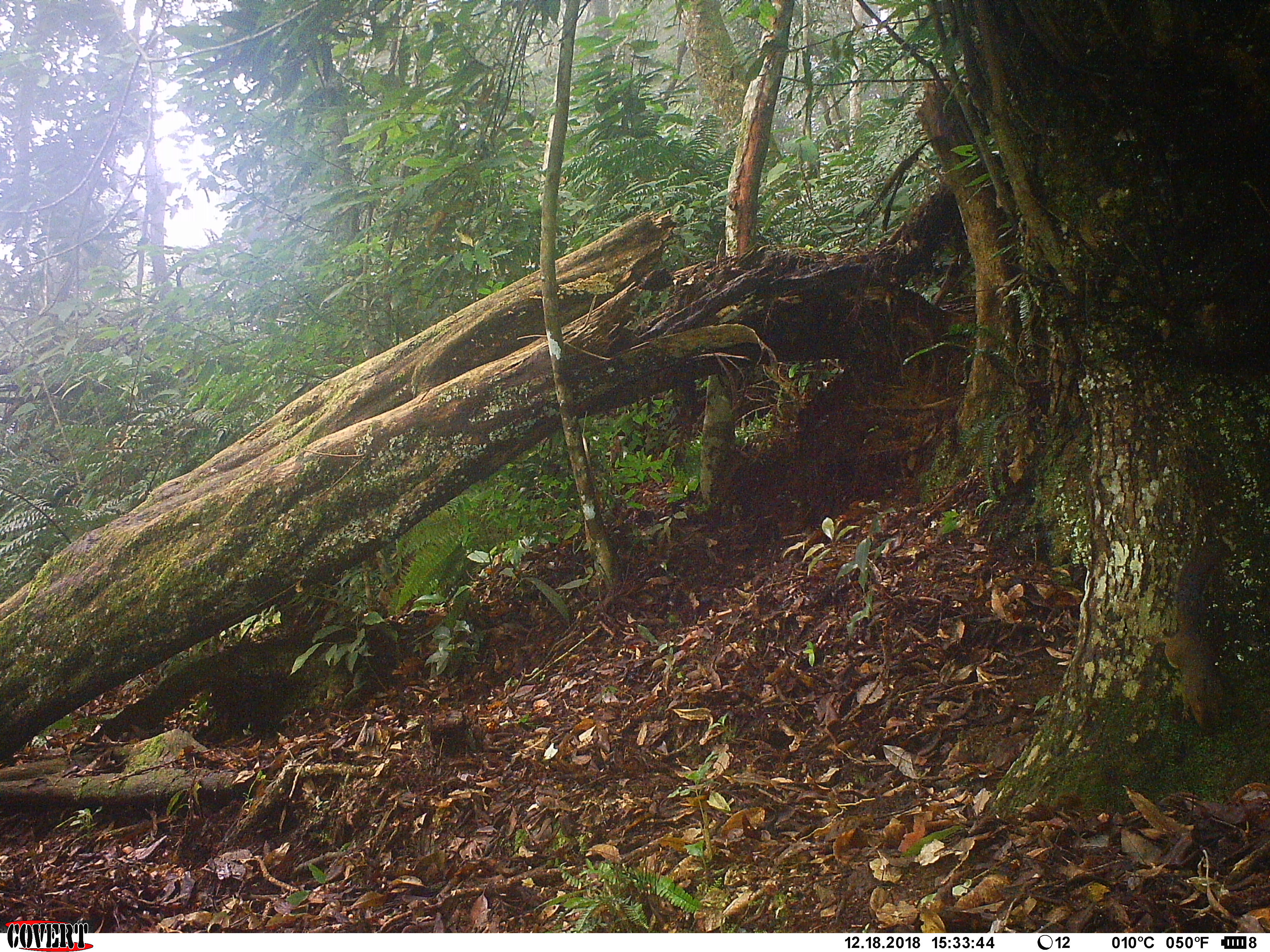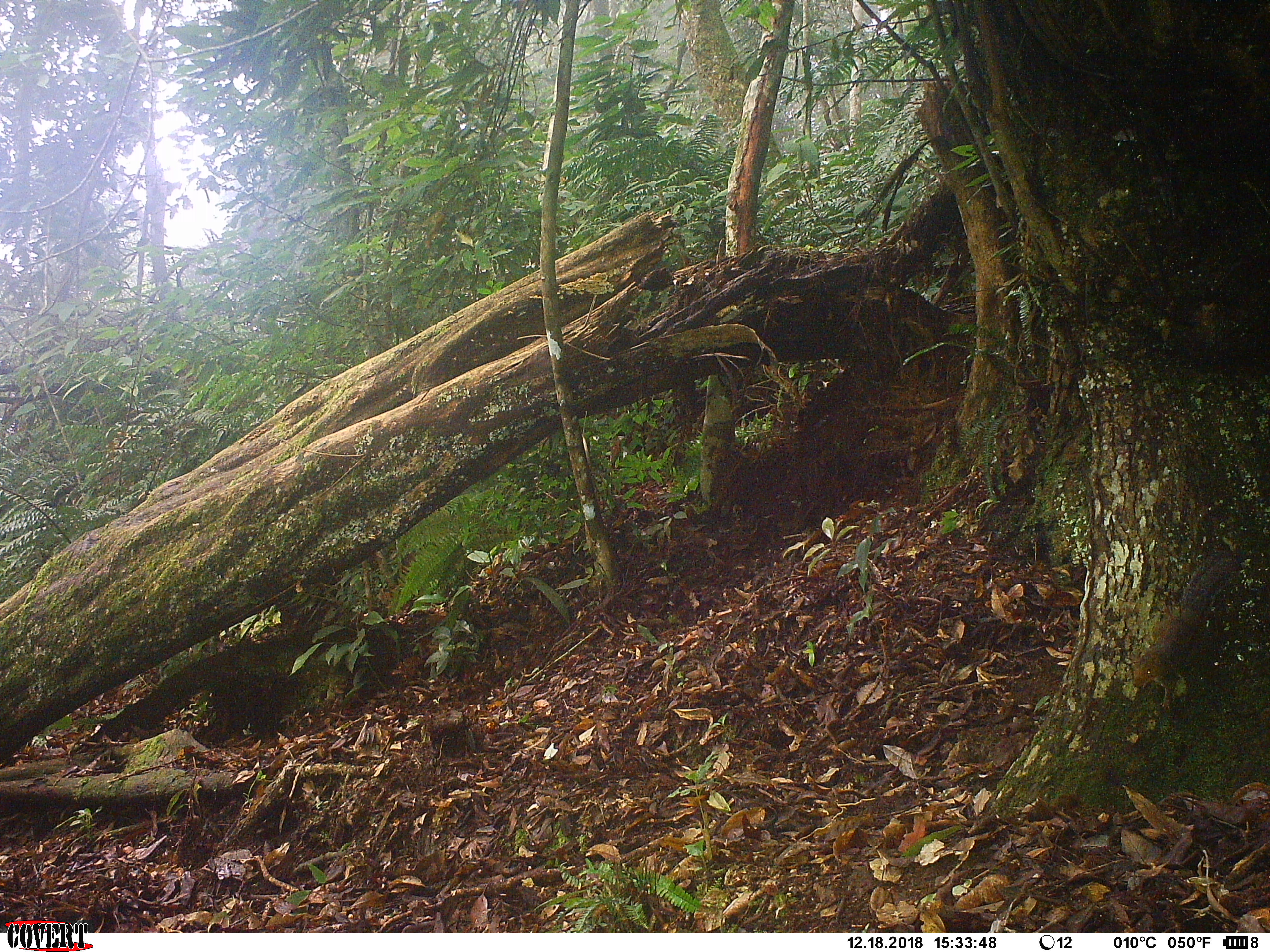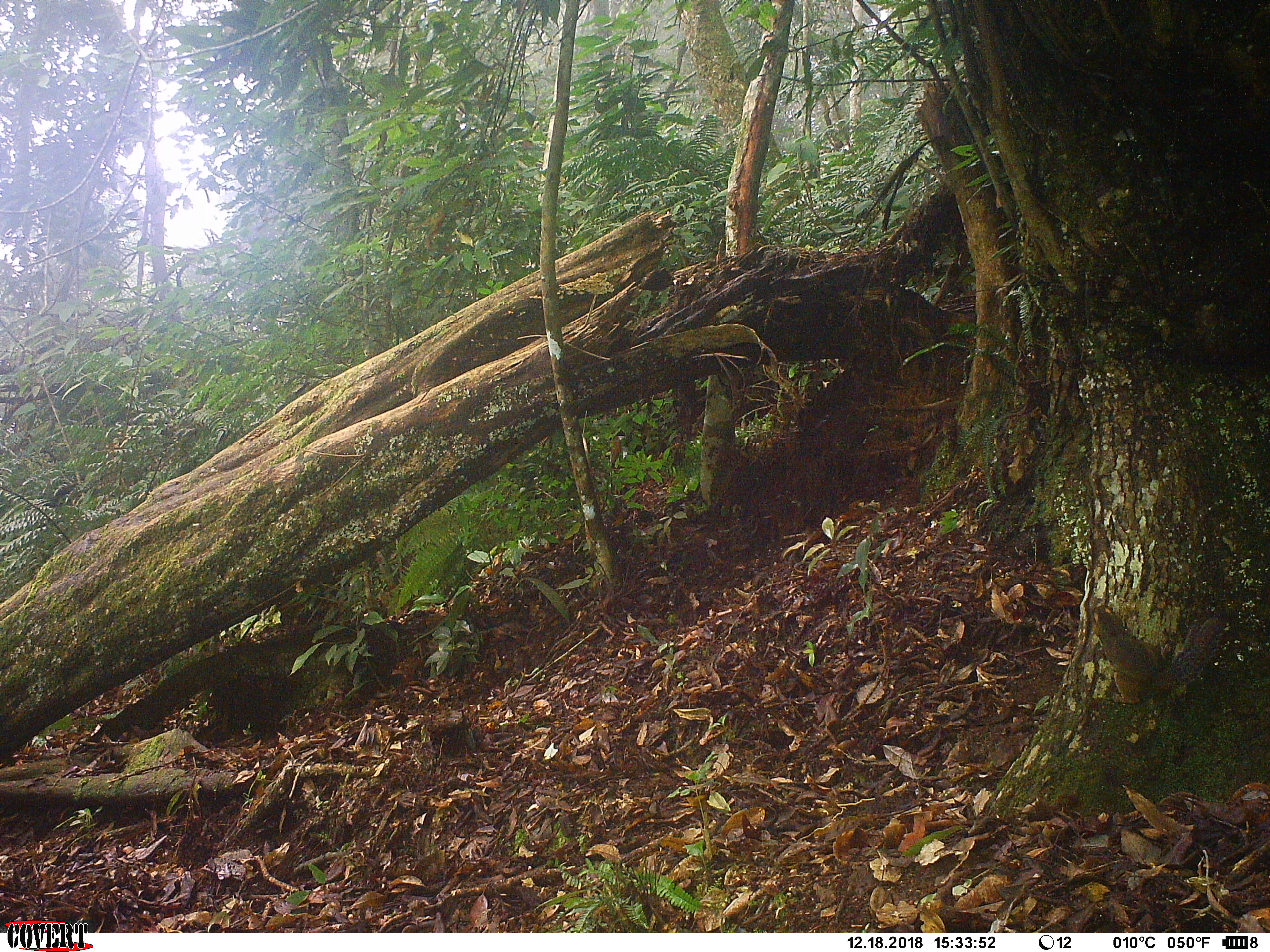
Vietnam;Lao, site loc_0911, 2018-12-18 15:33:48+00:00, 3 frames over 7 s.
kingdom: Animalia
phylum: Chordata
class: Mammalia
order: Rodentia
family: Sciuridae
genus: Dremomys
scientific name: Dremomys rufigenis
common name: red-cheeked squirrel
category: red cheeked squirrel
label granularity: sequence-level